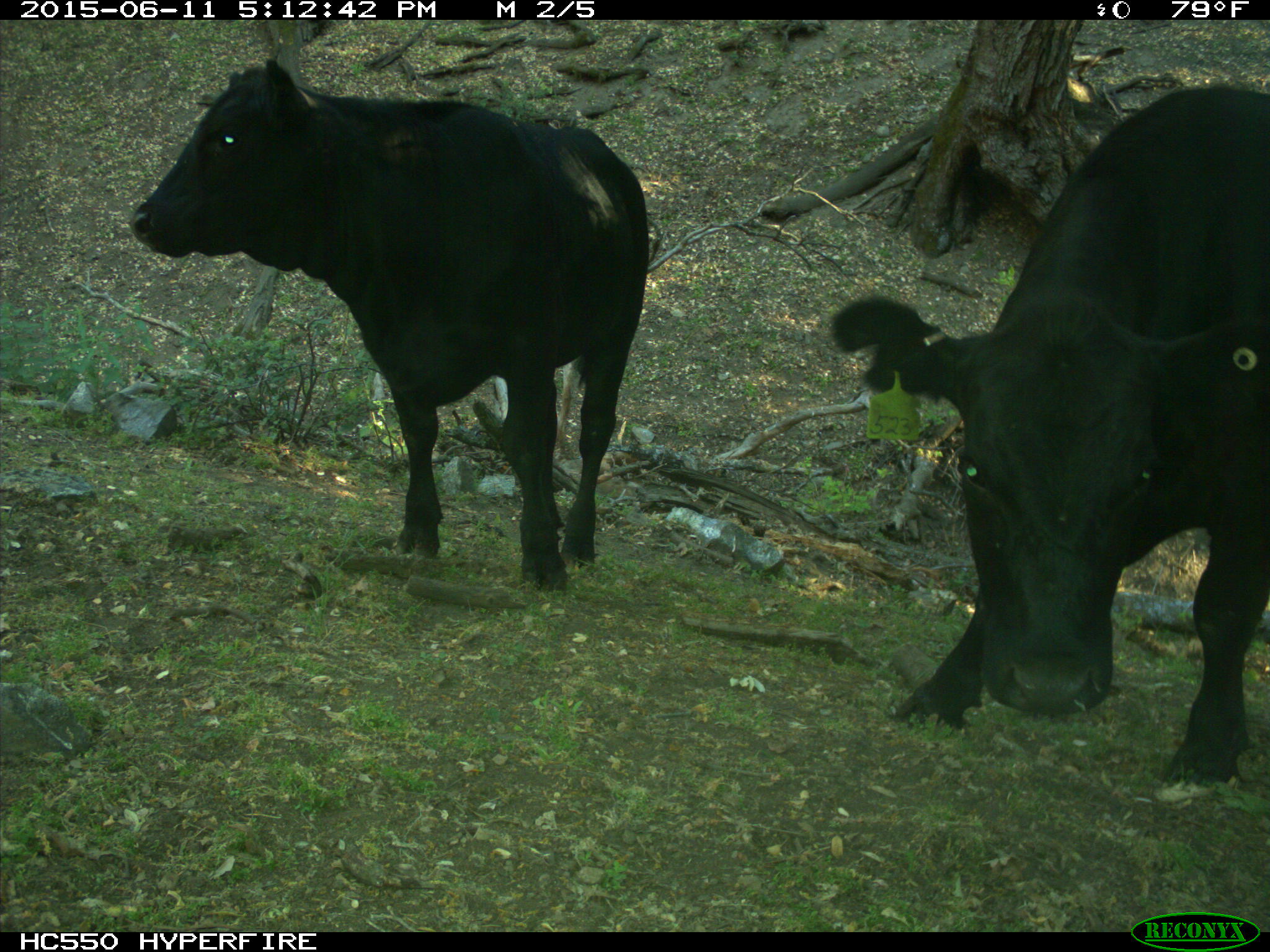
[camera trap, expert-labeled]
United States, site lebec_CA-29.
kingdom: Animalia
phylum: Chordata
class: Mammalia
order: Artiodactyla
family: Bovidae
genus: Bos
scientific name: Bos taurus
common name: domestic cow